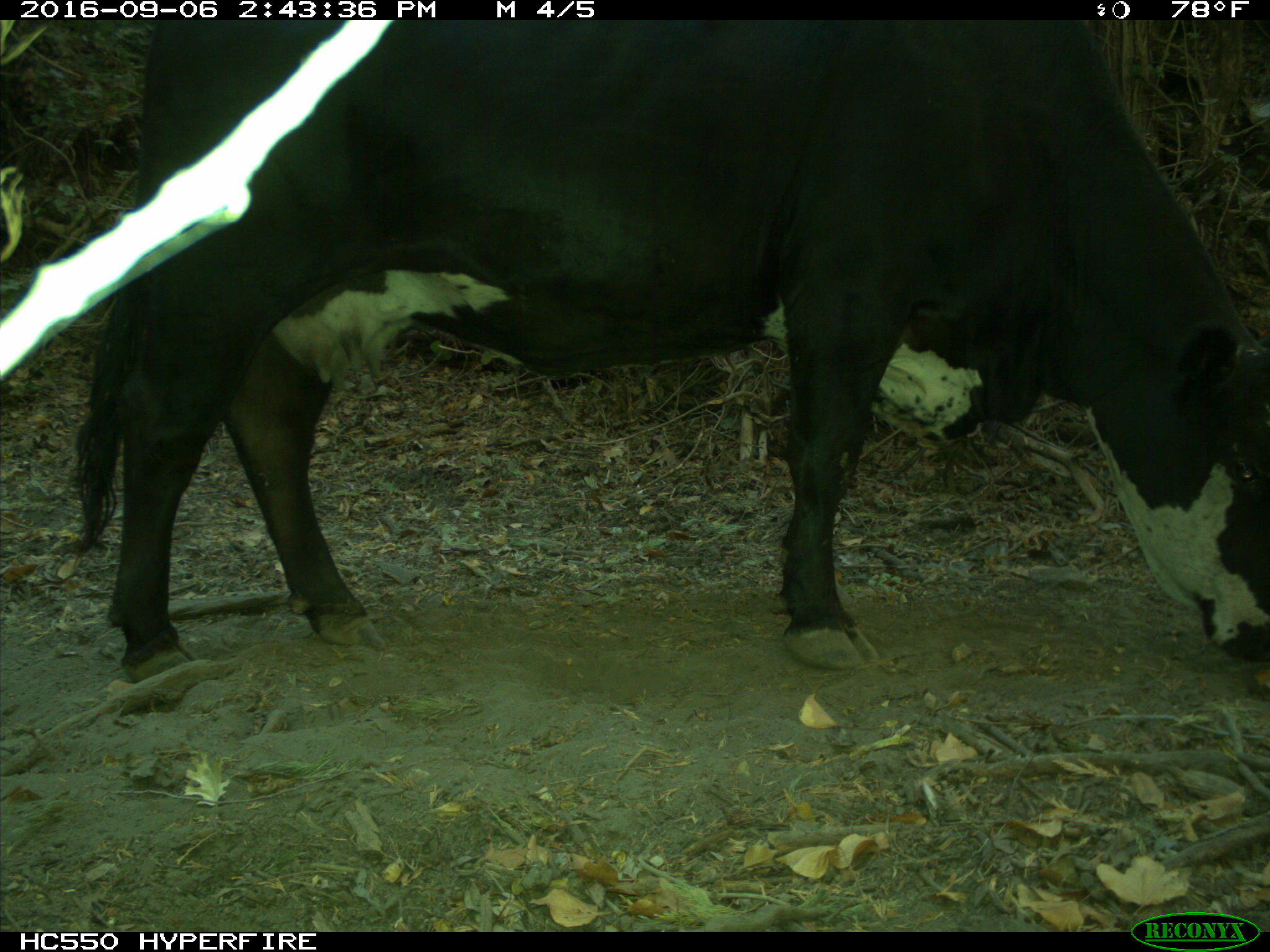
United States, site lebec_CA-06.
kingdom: Animalia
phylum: Chordata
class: Mammalia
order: Artiodactyla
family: Bovidae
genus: Bos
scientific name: Bos taurus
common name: domestic cow